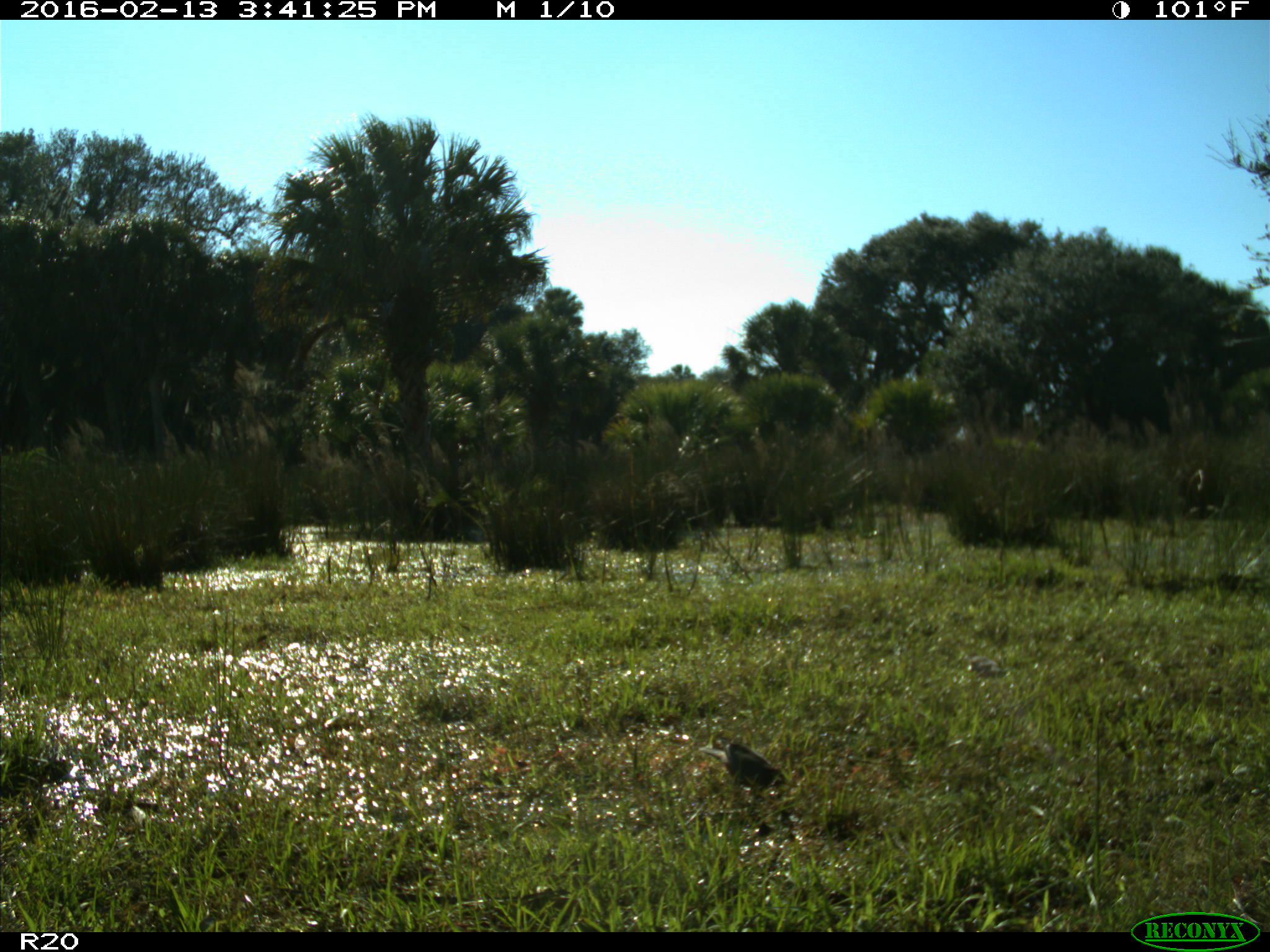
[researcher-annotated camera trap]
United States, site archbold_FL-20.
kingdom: Animalia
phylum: Chordata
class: Aves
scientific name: Aves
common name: birds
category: unidentified bird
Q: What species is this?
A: Unidentified bird (birds) (Aves).